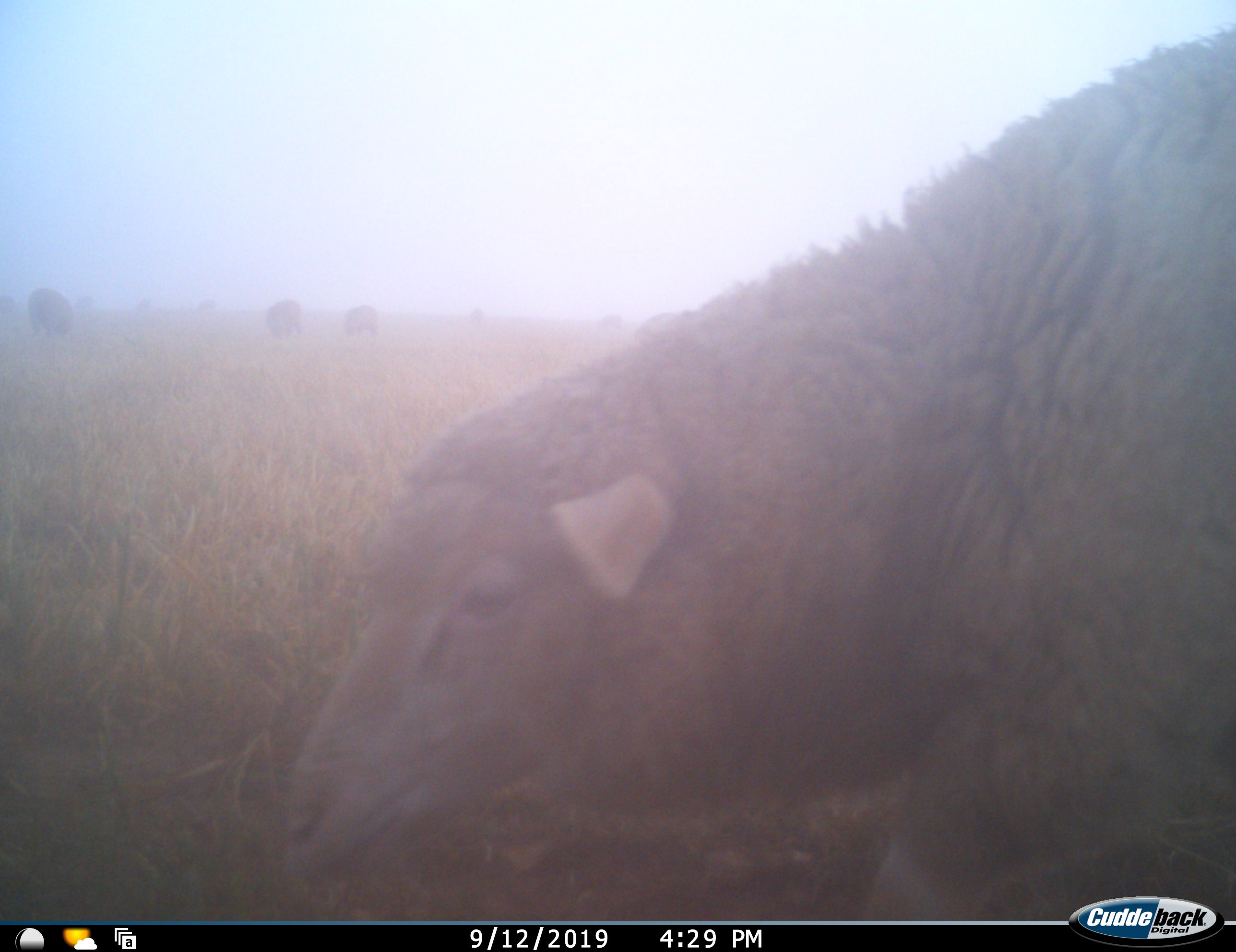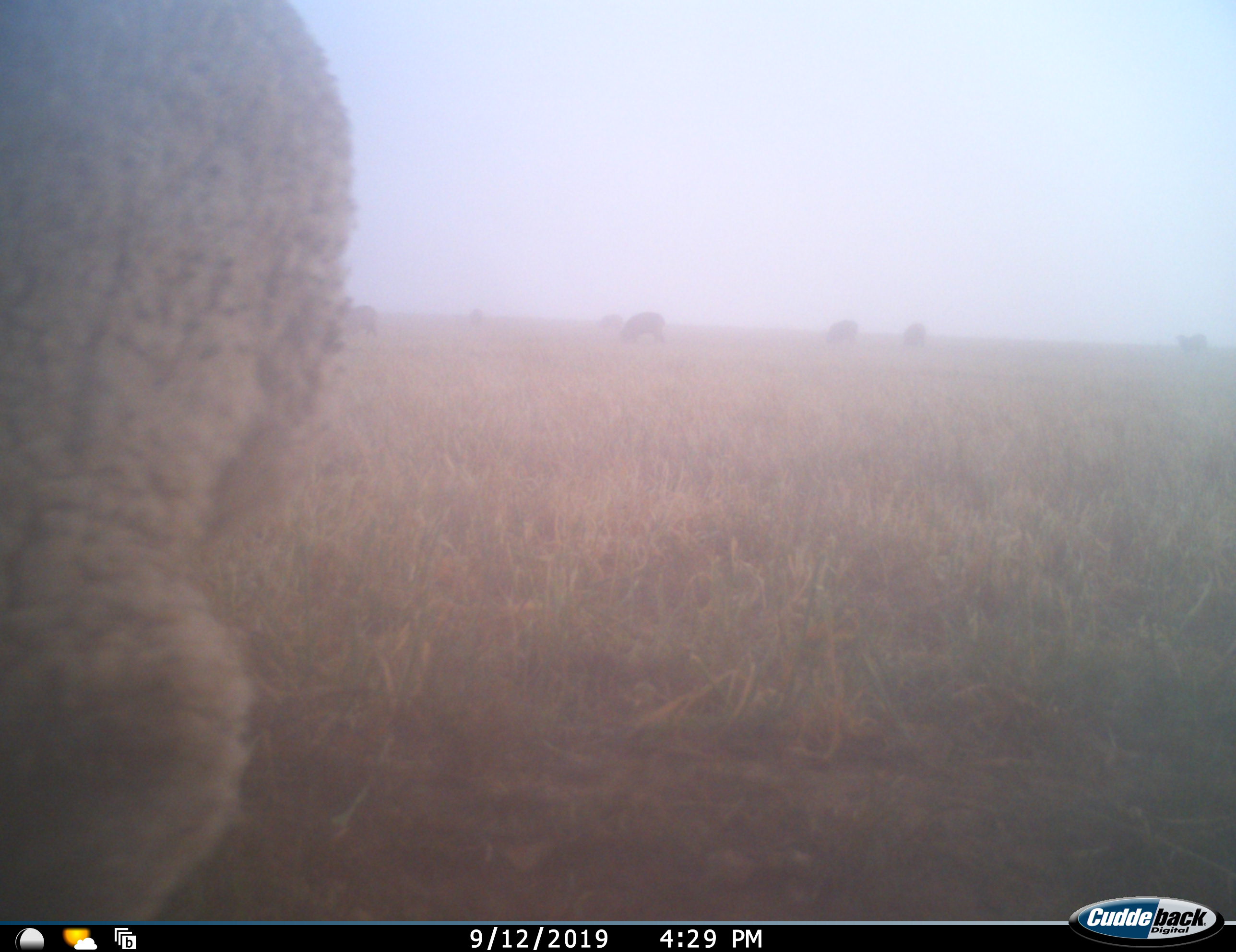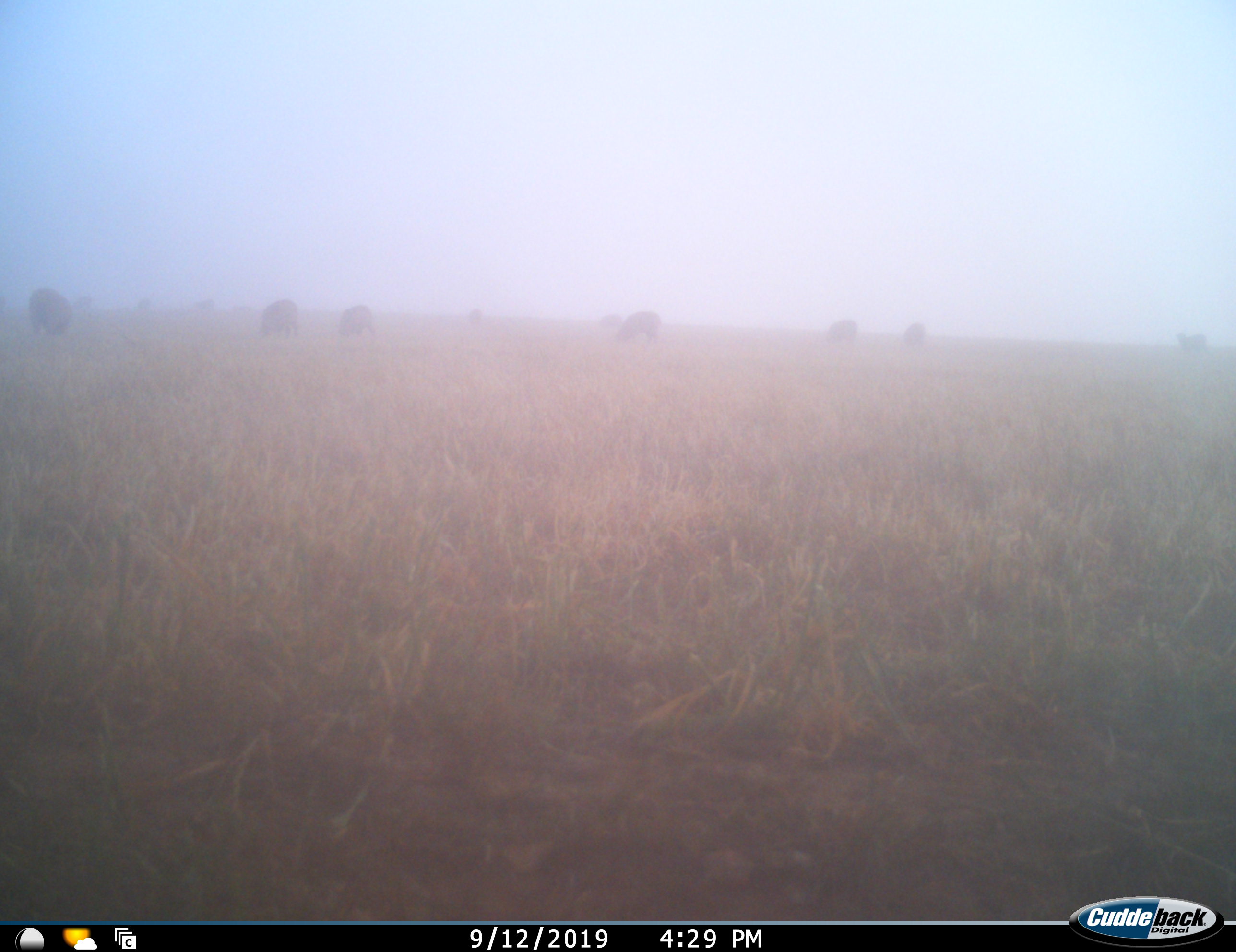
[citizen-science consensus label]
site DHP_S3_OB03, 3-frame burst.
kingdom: Animalia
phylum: Chordata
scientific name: Vertebrata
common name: domestic animal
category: domesticanimal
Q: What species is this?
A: Domesticanimal (domestic animal) (Vertebrata).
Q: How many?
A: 11-50.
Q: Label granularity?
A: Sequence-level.